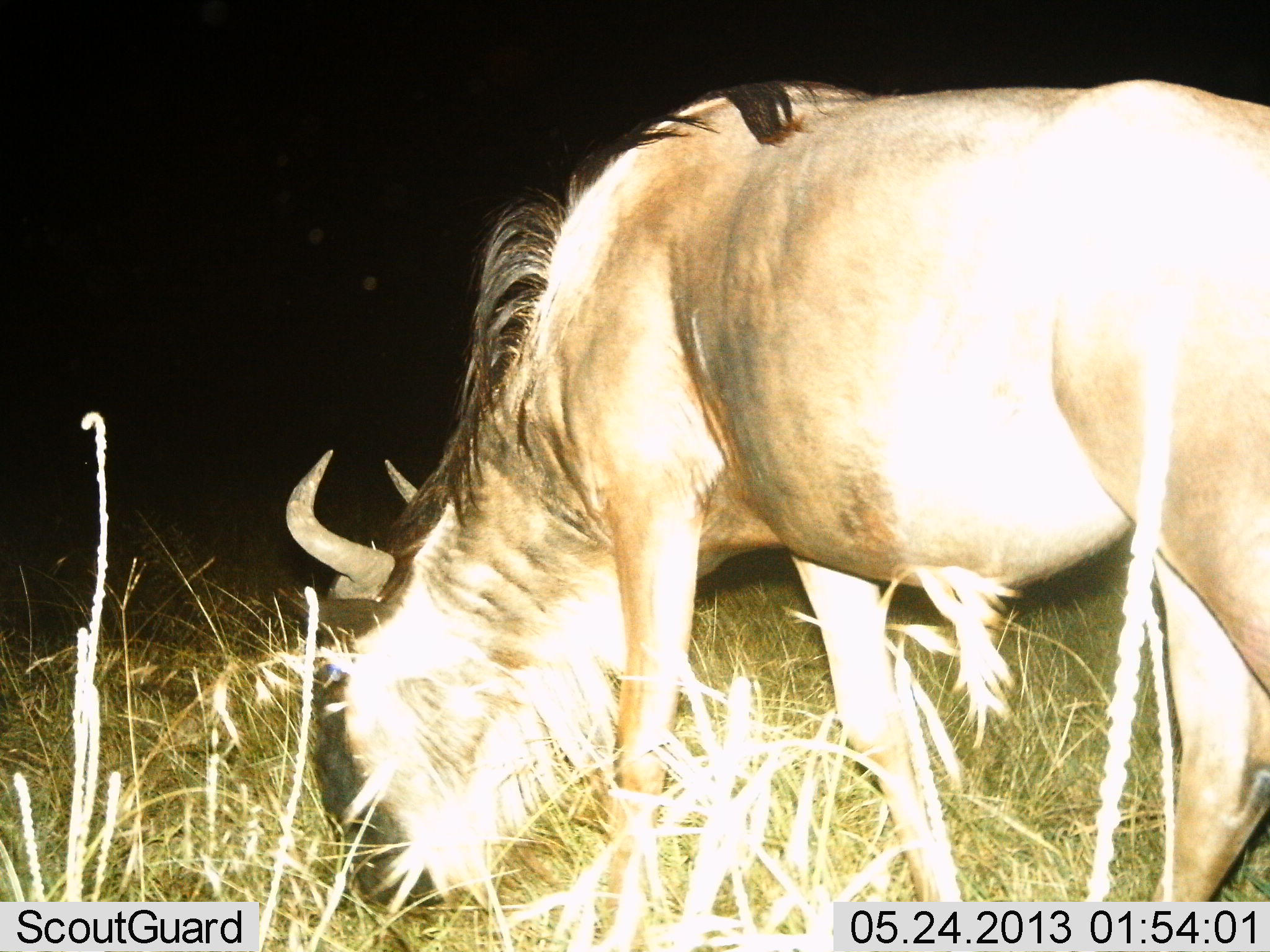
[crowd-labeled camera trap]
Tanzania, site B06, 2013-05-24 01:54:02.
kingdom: Animalia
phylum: Chordata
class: Mammalia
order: Artiodactyla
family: Bovidae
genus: Connochaetes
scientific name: Connochaetes taurinus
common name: blue wildebeest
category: wildebeest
Wildebeest (blue wildebeest) (Connochaetes taurinus), count 1. Behavior (volunteer vote fractions): standing 20%, resting 0%, moving 10%, interacting 0%. Young present (vote fraction): 0%. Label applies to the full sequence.